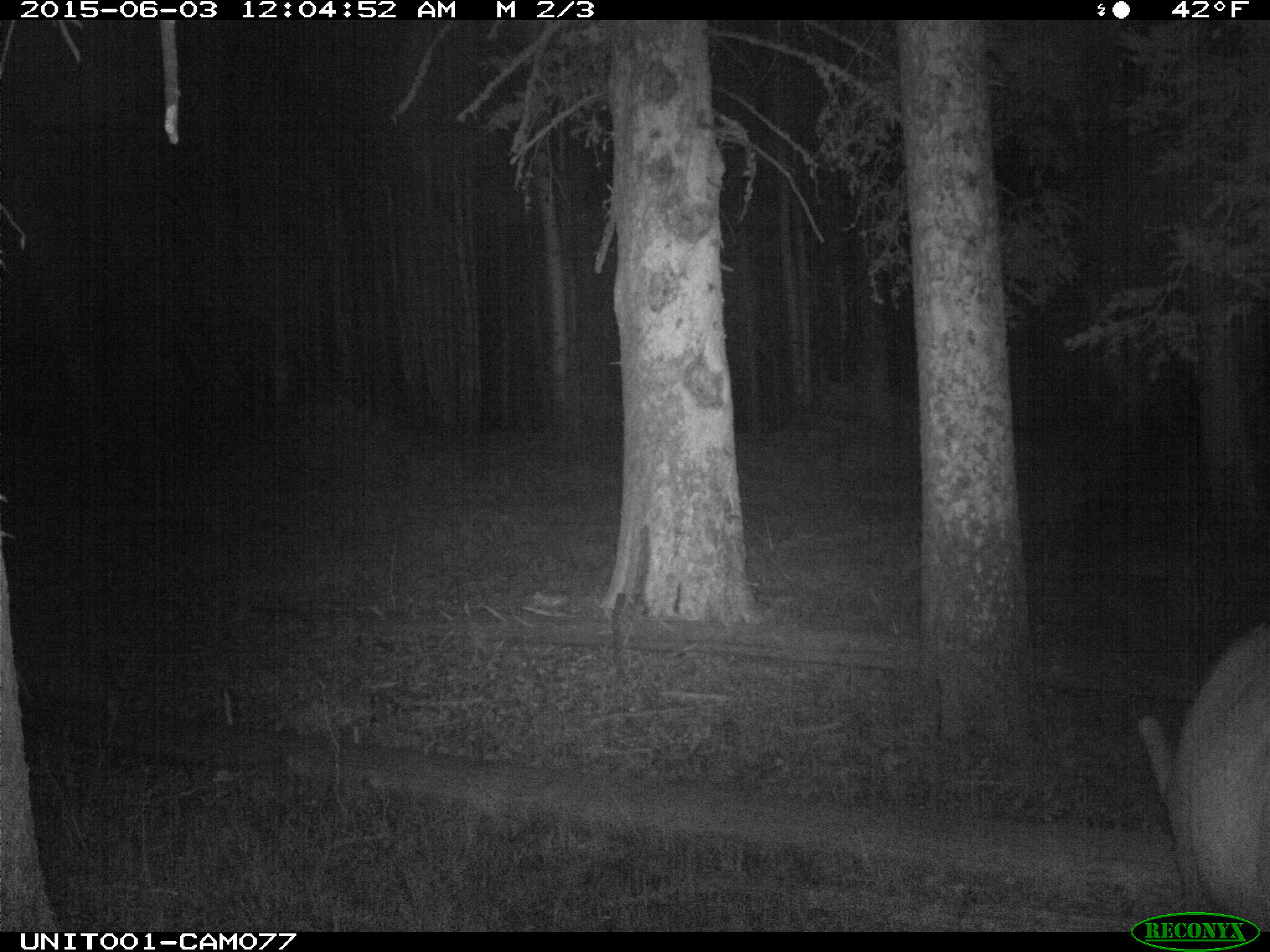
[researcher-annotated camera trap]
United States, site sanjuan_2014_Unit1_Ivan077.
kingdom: Animalia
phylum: Chordata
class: Mammalia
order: Artiodactyla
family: Cervidae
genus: Cervus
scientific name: Cervus elaphus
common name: red deer